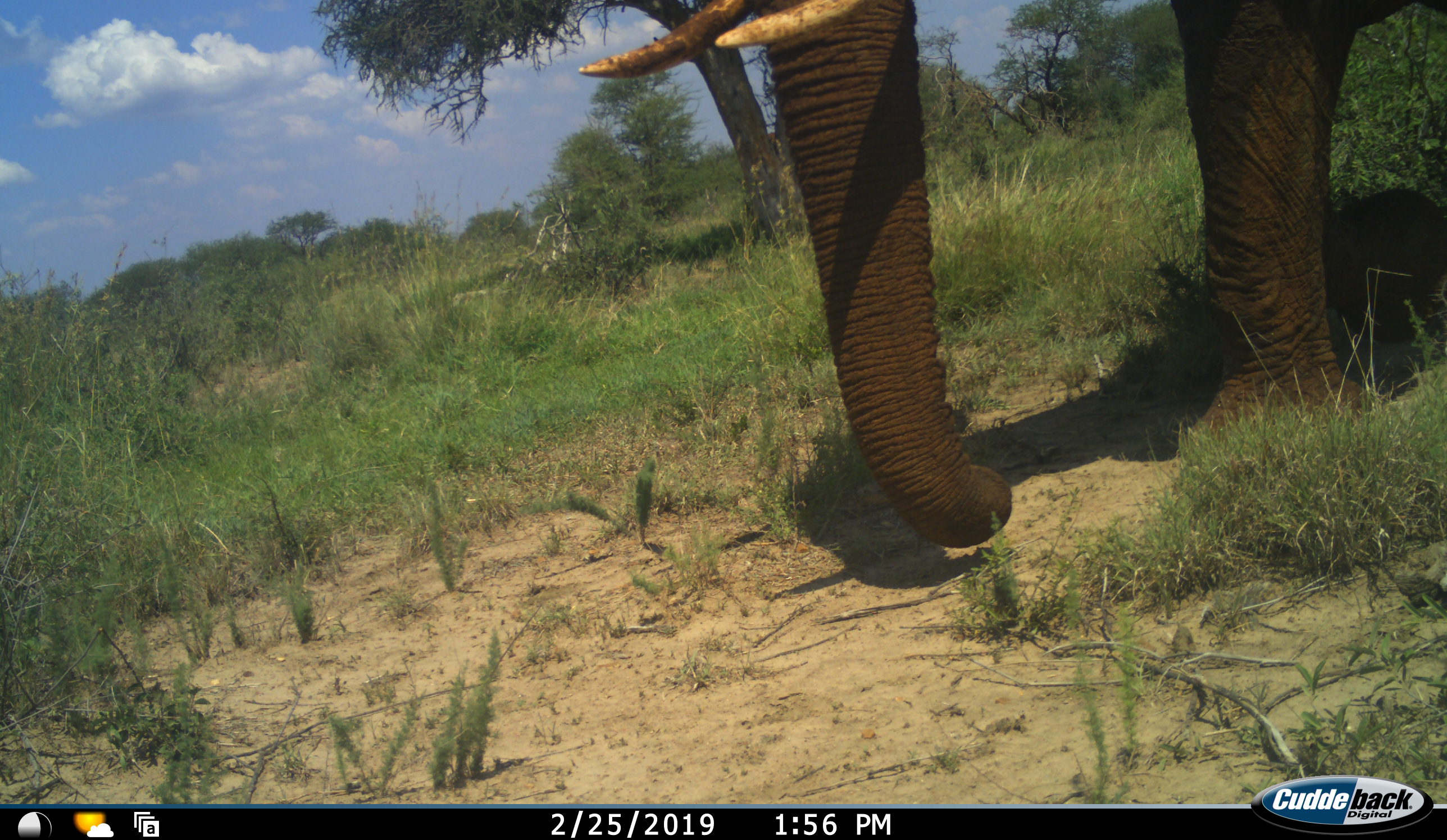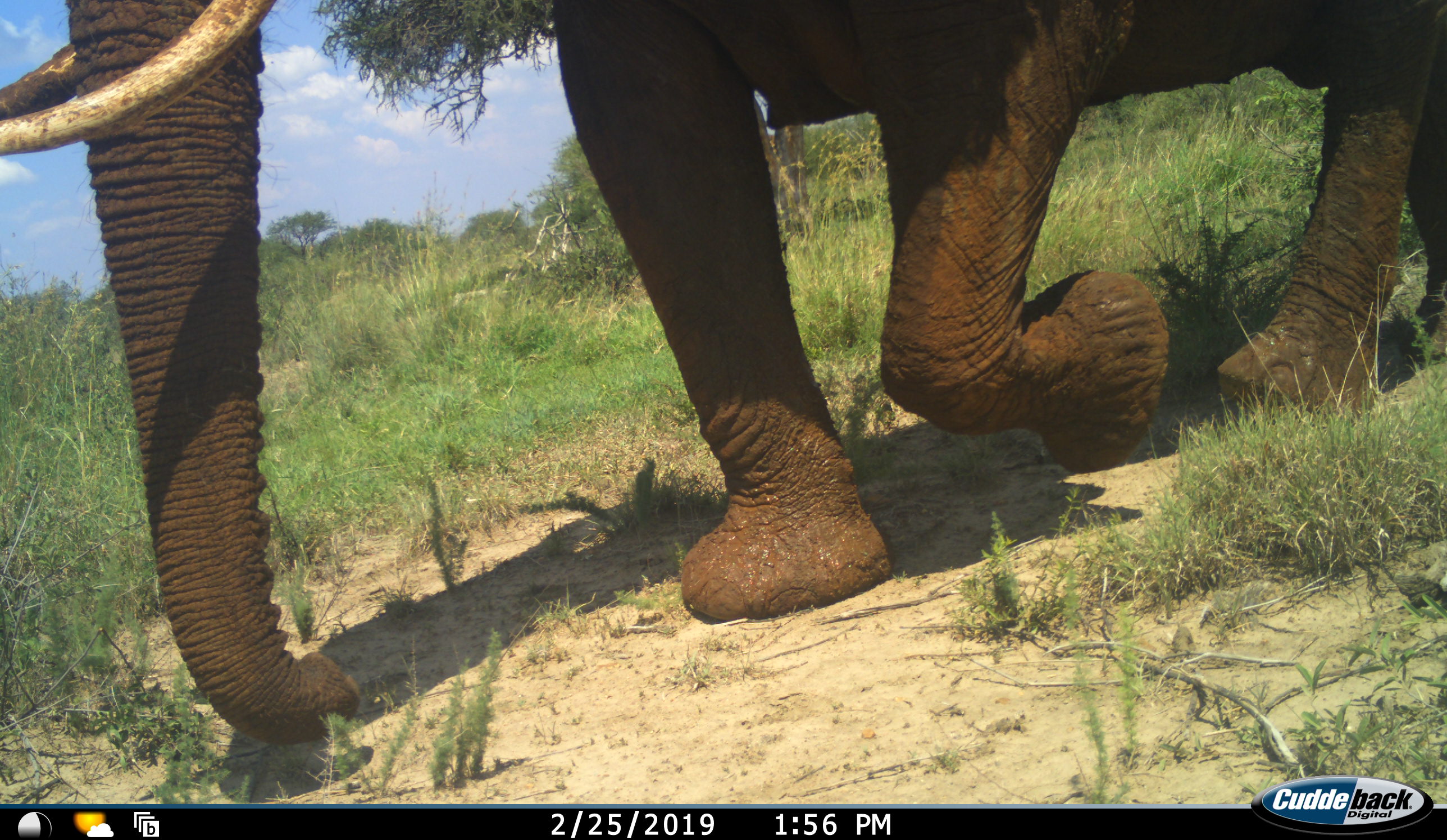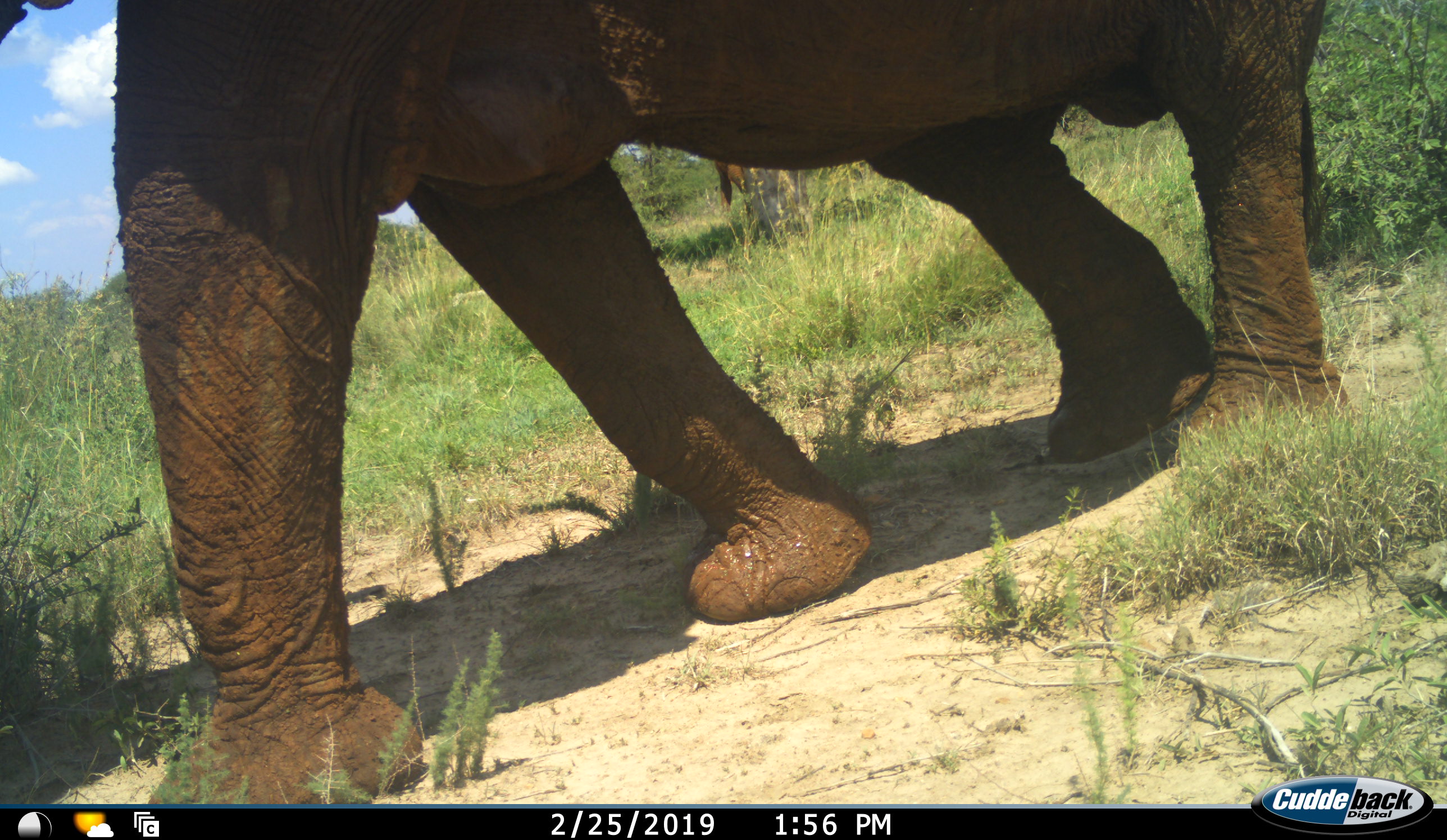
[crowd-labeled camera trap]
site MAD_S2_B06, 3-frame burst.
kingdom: Animalia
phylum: Chordata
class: Mammalia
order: Proboscidea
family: Elephantidae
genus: Loxodonta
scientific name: Loxodonta africana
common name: african bush elephant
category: elephant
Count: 1.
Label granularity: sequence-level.